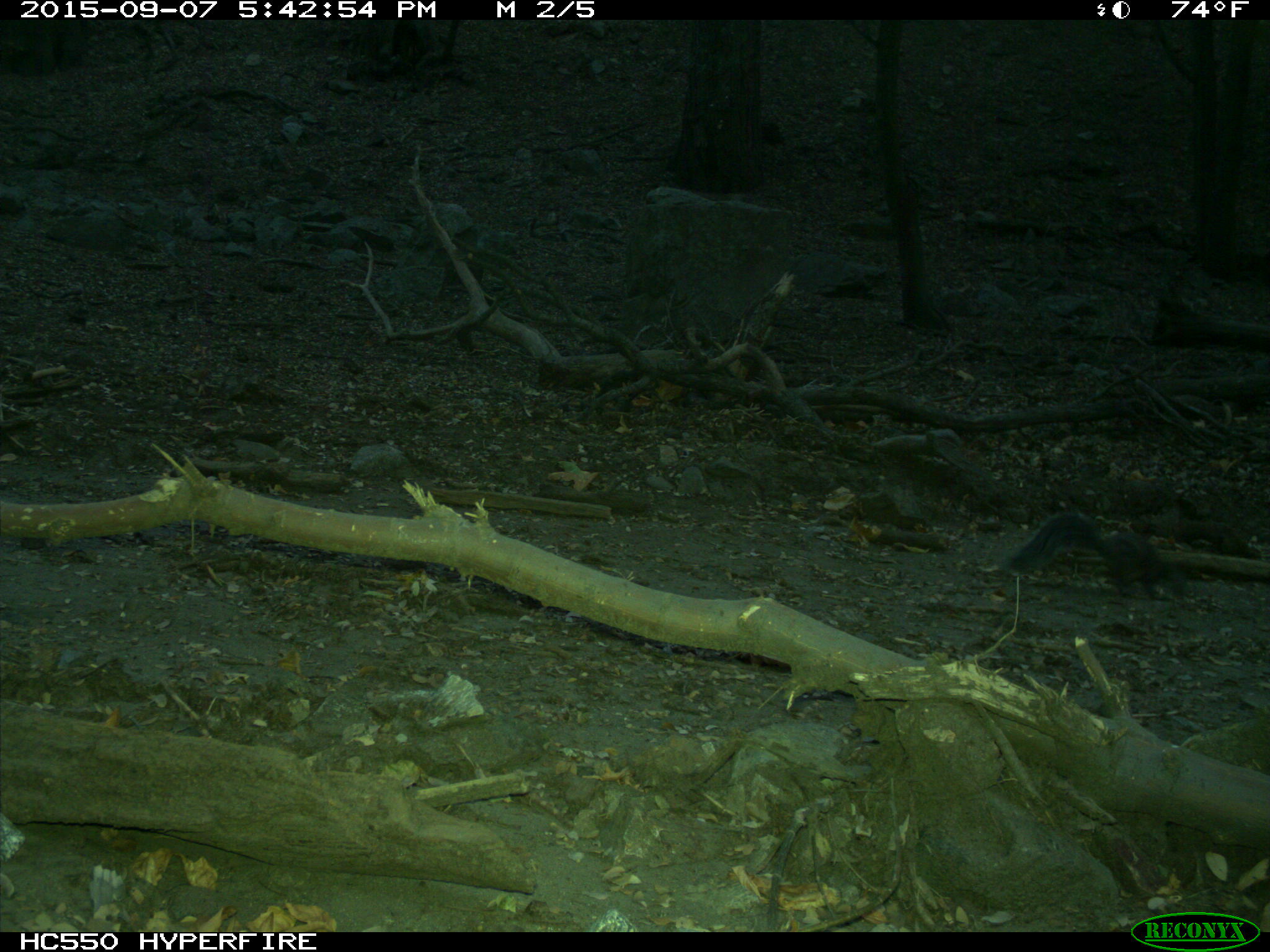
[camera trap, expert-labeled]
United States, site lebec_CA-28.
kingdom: Animalia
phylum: Chordata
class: Mammalia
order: Rodentia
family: Sciuridae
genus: Sciurus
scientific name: Sciurus carolinensis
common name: eastern gray squirrel